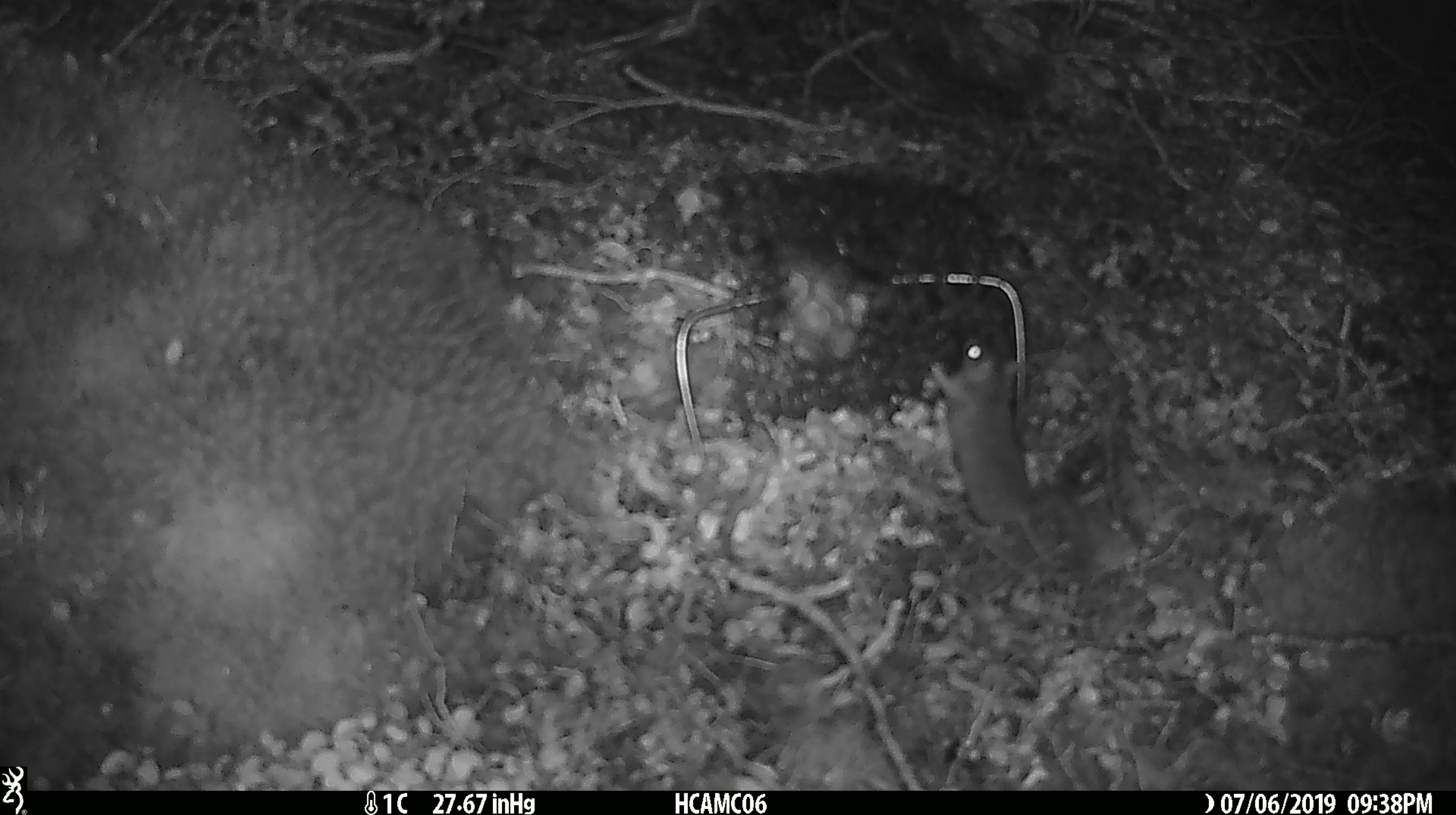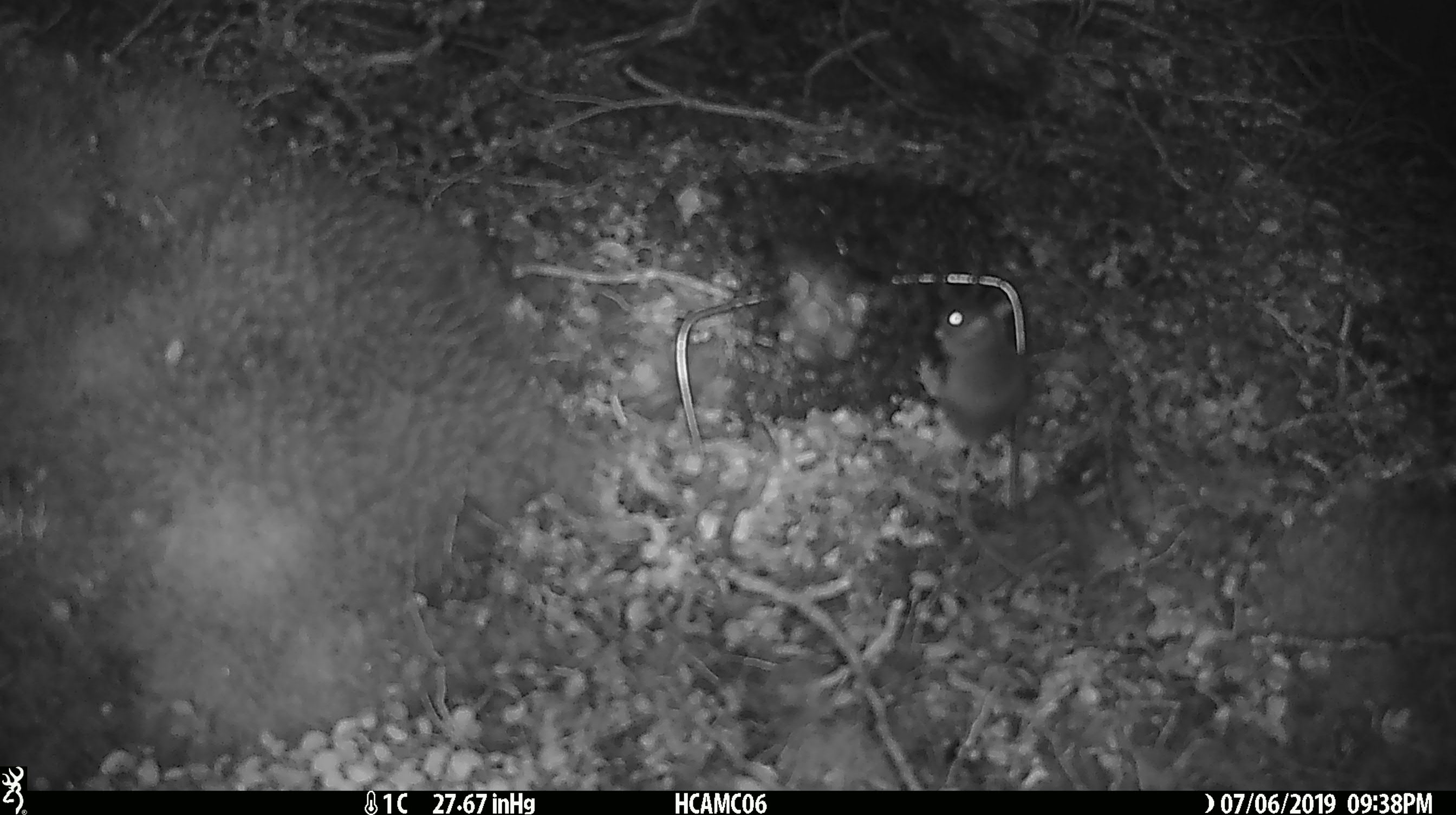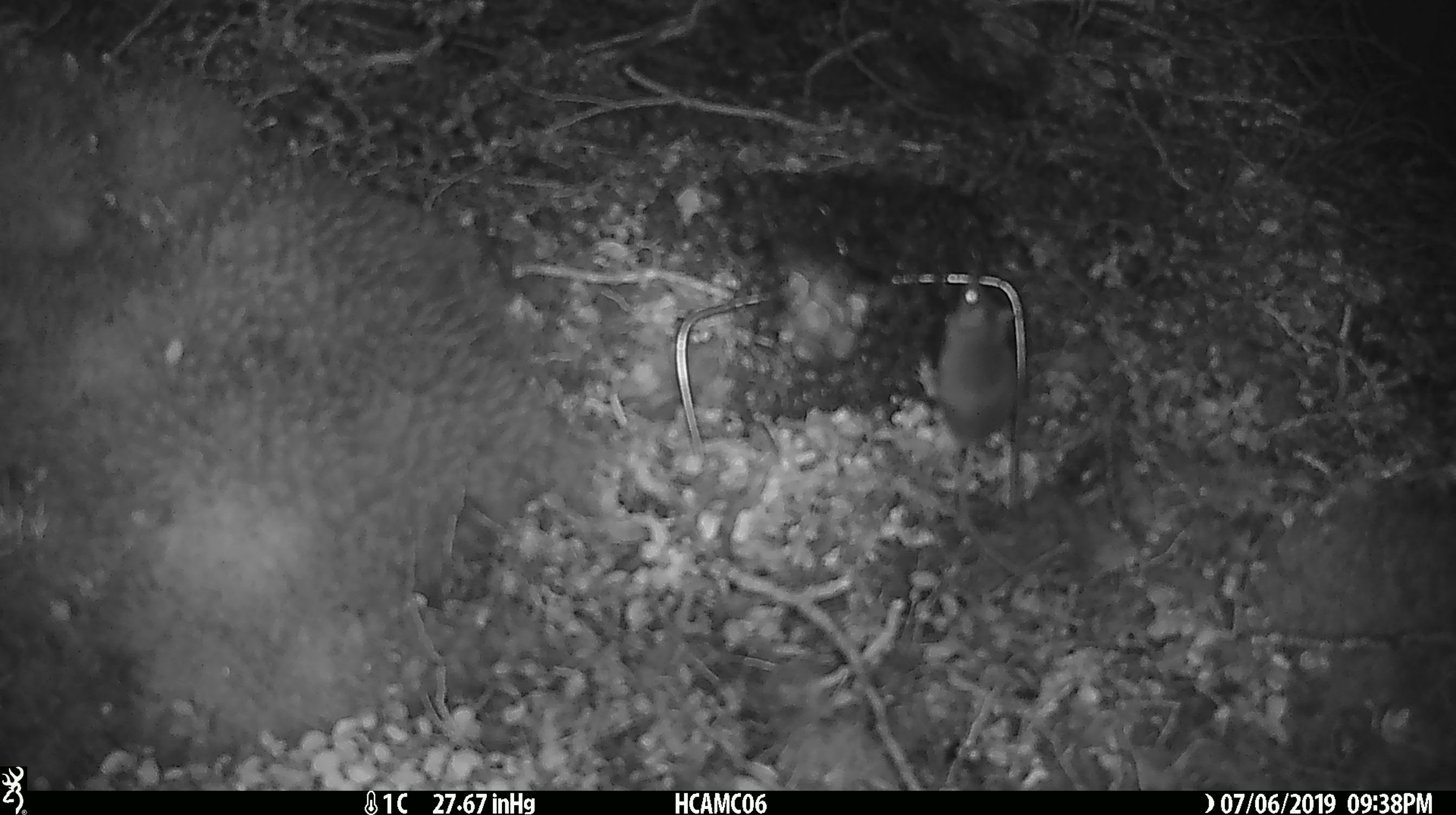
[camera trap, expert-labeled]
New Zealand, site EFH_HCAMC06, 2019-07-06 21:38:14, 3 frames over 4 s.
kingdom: Animalia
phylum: Chordata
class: Mammalia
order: Rodentia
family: Muridae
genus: Mus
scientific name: Mus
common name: mouse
Mouse (Mus).